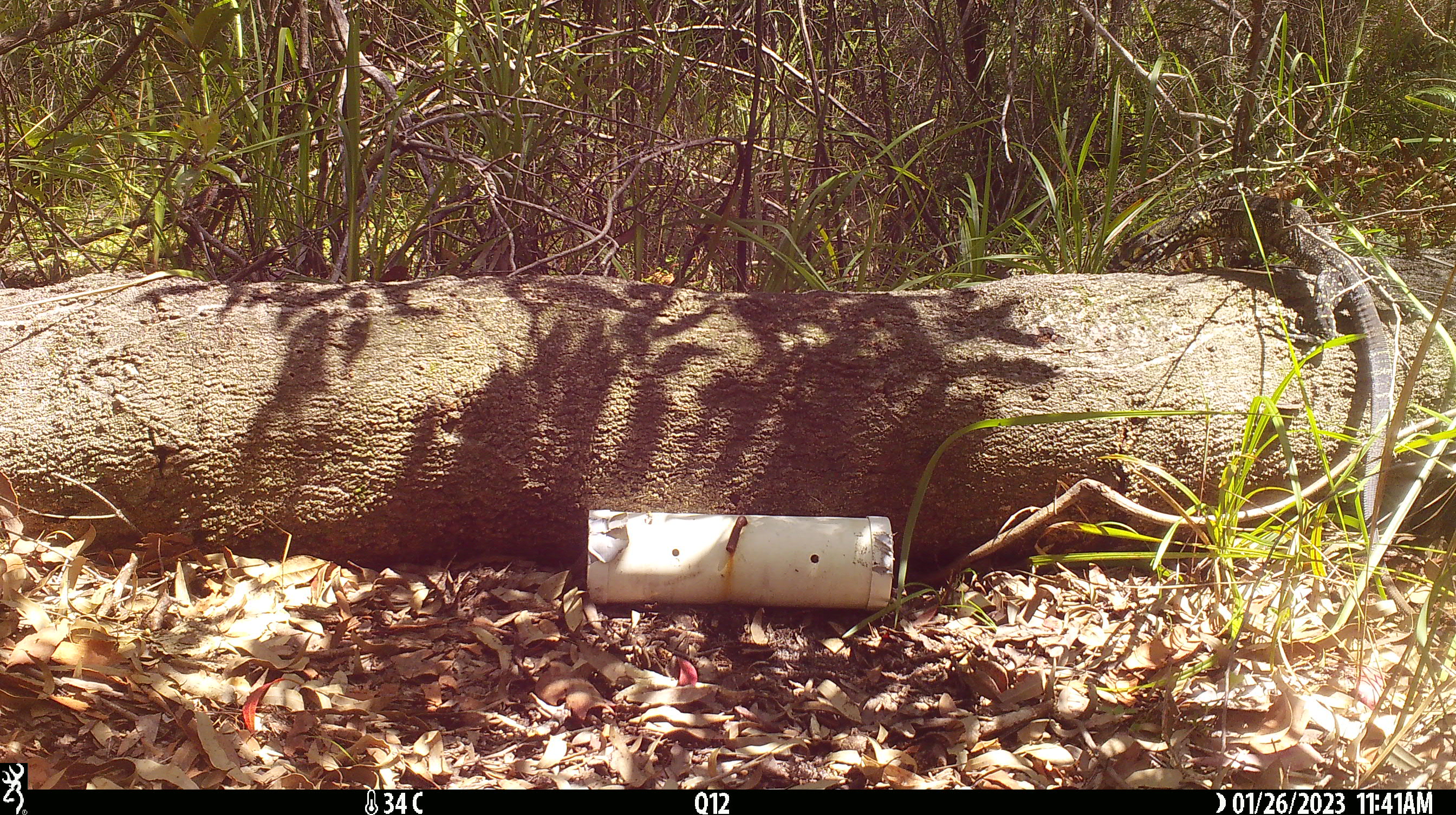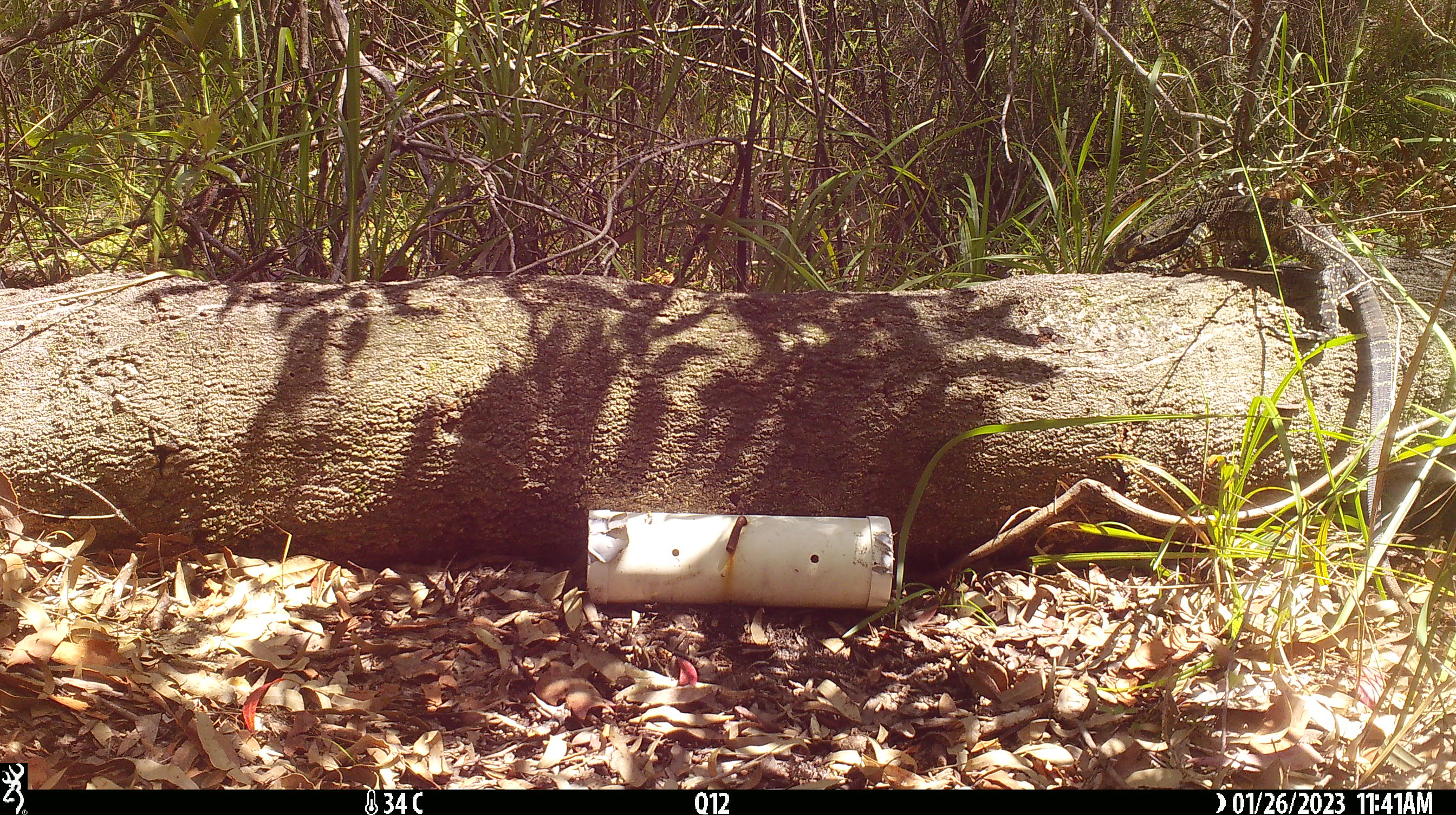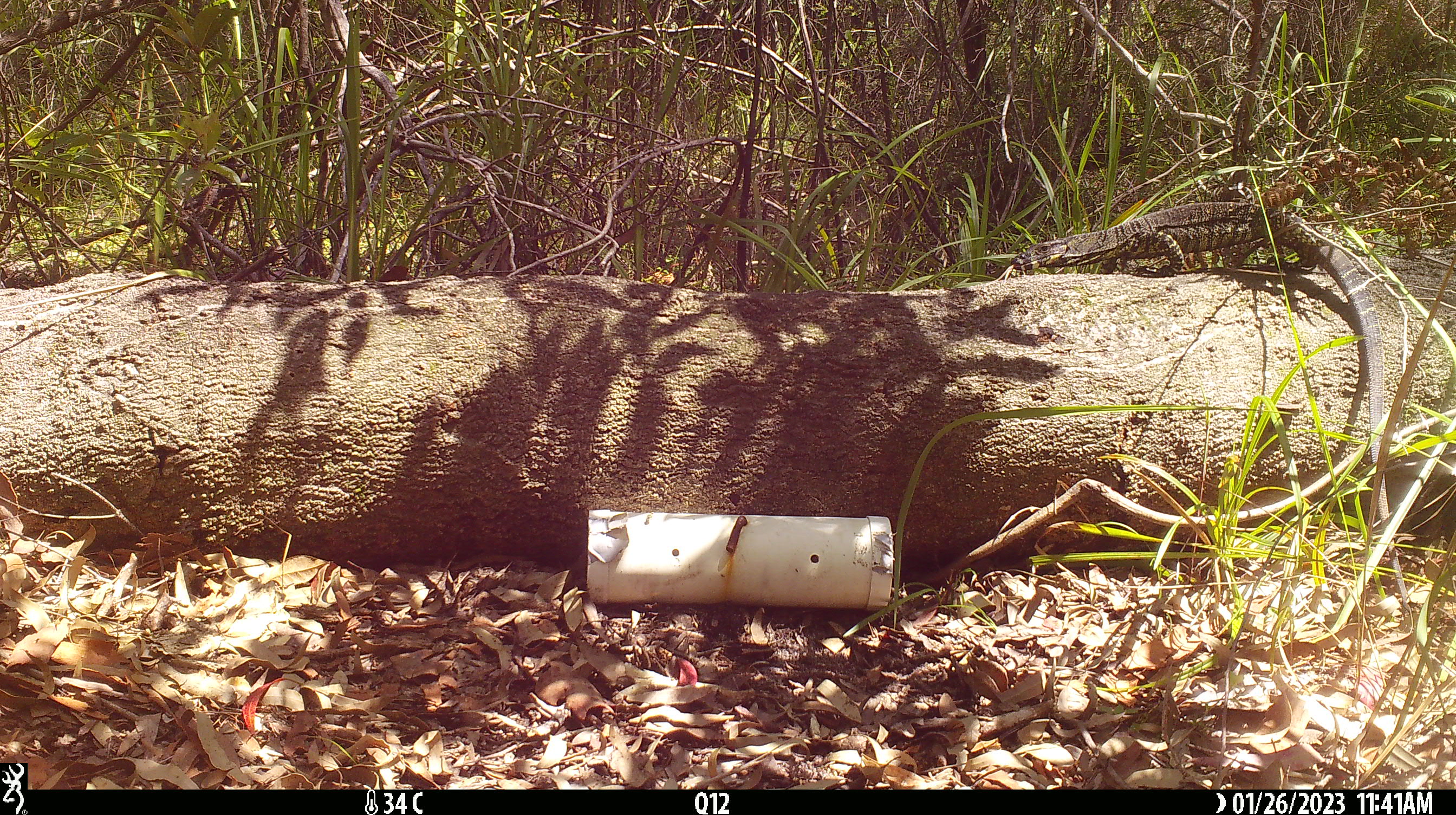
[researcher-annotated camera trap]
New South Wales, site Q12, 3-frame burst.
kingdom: Animalia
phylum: Chordata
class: Reptilia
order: Squamata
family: Varanidae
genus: Varanus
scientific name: Varanus varius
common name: lace monitor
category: goanna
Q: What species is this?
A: Goanna (lace monitor) (Varanus varius).